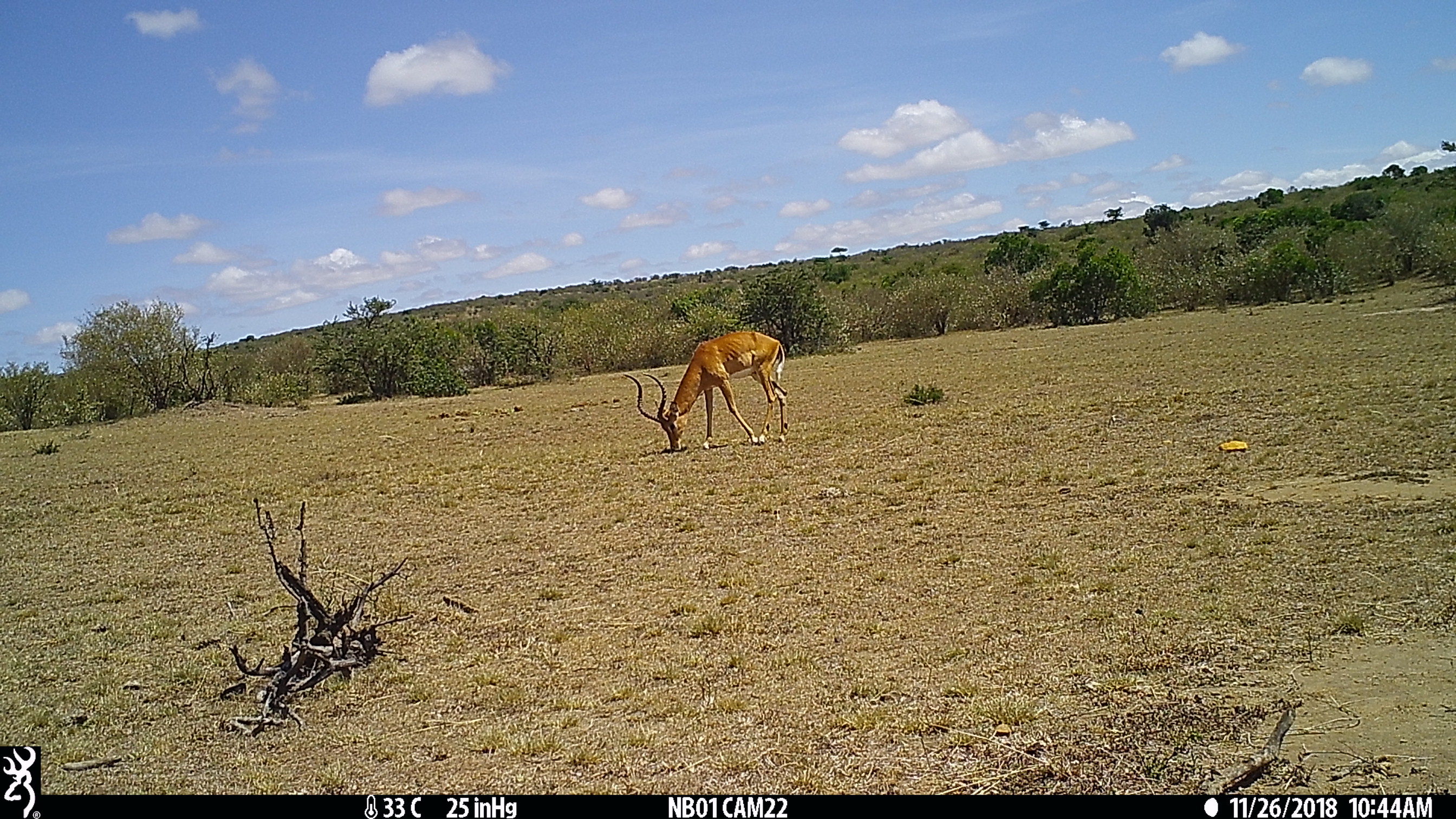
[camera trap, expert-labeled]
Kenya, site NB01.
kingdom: Animalia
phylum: Chordata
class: Mammalia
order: Artiodactyla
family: Bovidae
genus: Aepyceros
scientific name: Aepyceros melampus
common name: impala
Impala (Aepyceros melampus).